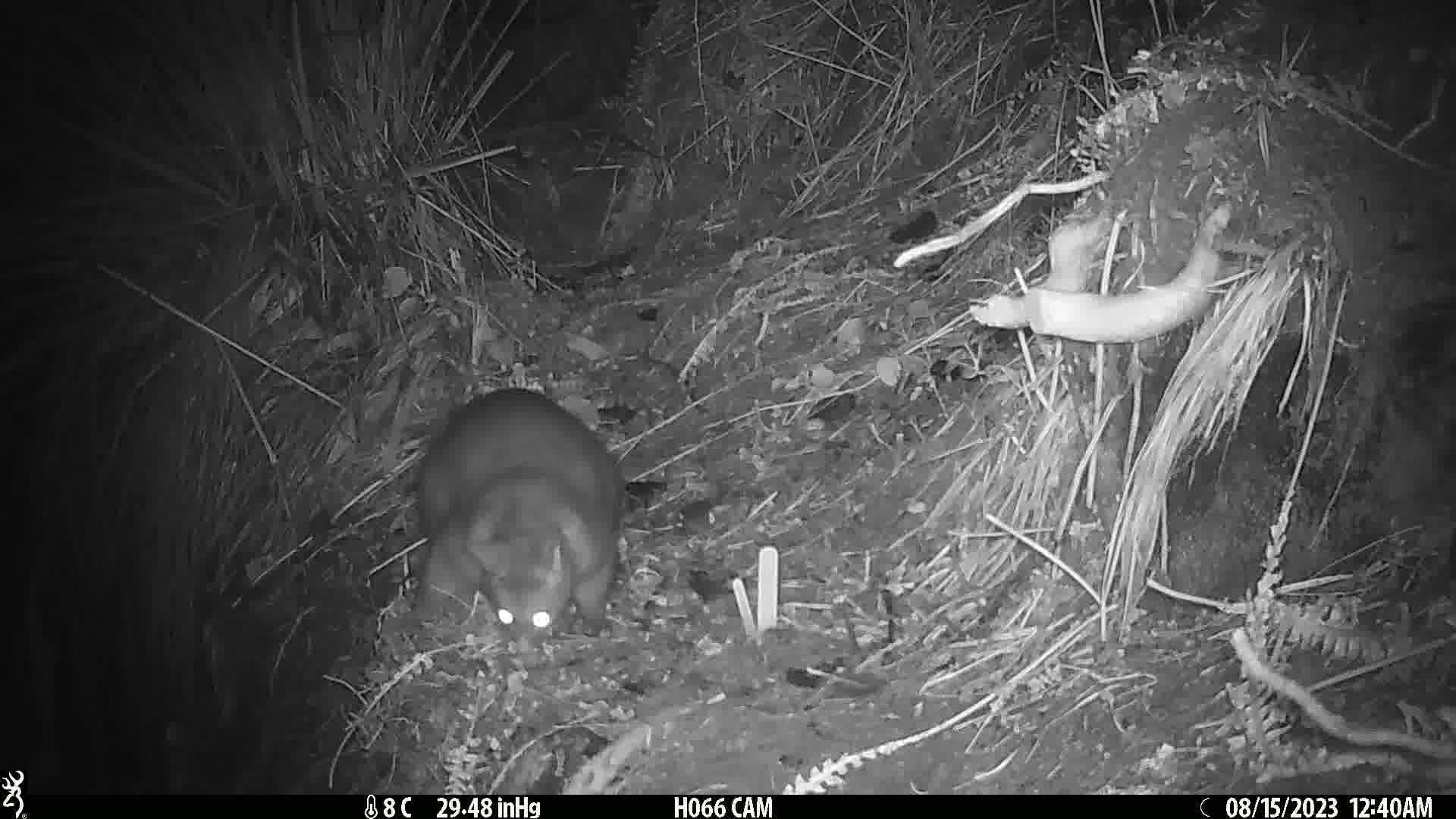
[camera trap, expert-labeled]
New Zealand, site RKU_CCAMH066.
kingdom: Animalia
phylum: Chordata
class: Mammalia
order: Diprotodontia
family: Phalangeridae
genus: Trichosurus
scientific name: Trichosurus vulpecula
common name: common brushtail possum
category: possum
Possum (common brushtail possum) (Trichosurus vulpecula).